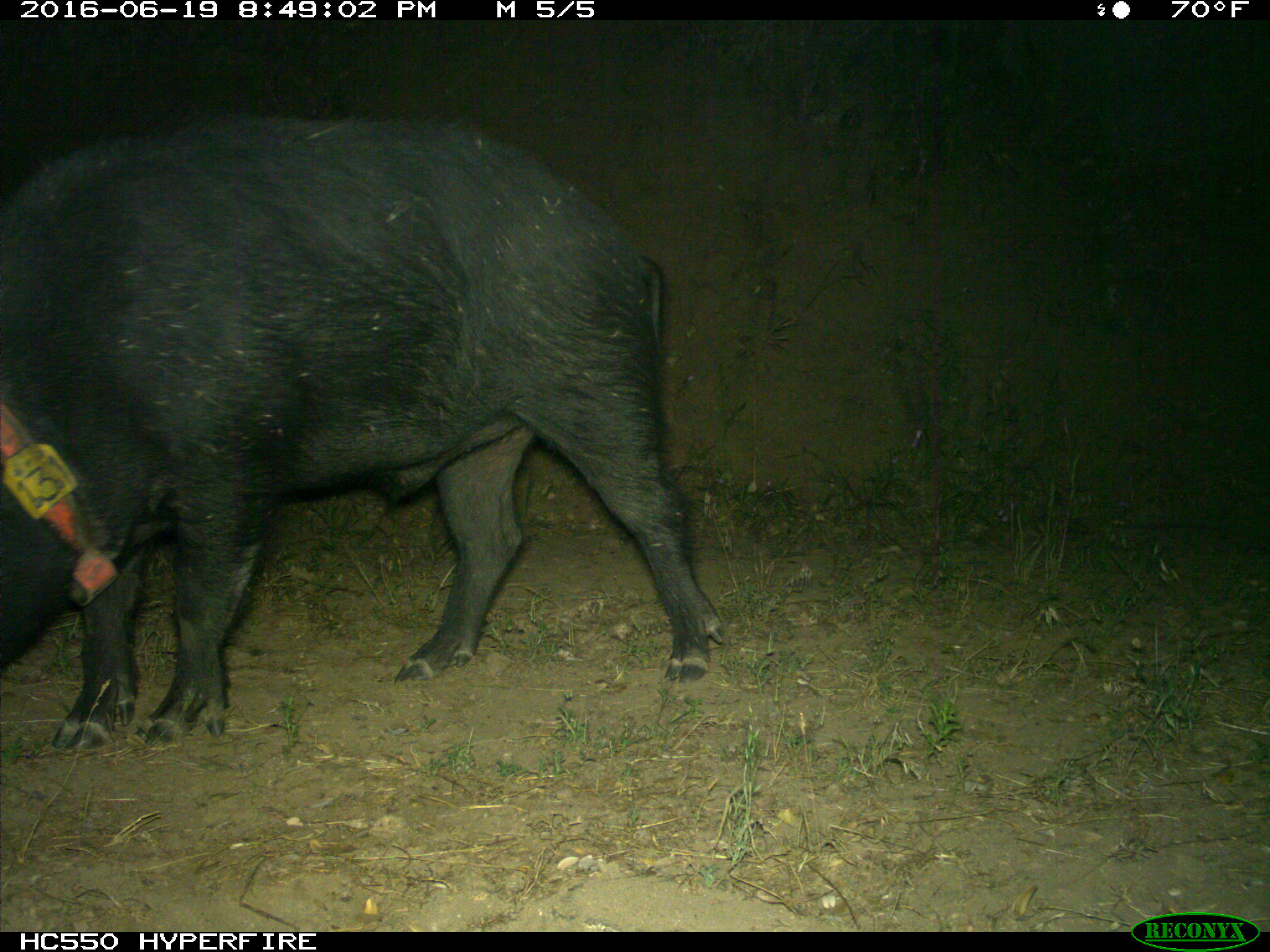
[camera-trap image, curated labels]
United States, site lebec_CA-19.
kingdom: Animalia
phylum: Chordata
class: Mammalia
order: Artiodactyla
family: Suidae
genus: Sus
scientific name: Sus scrofa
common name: wild boar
Sus scrofa (wild boar).